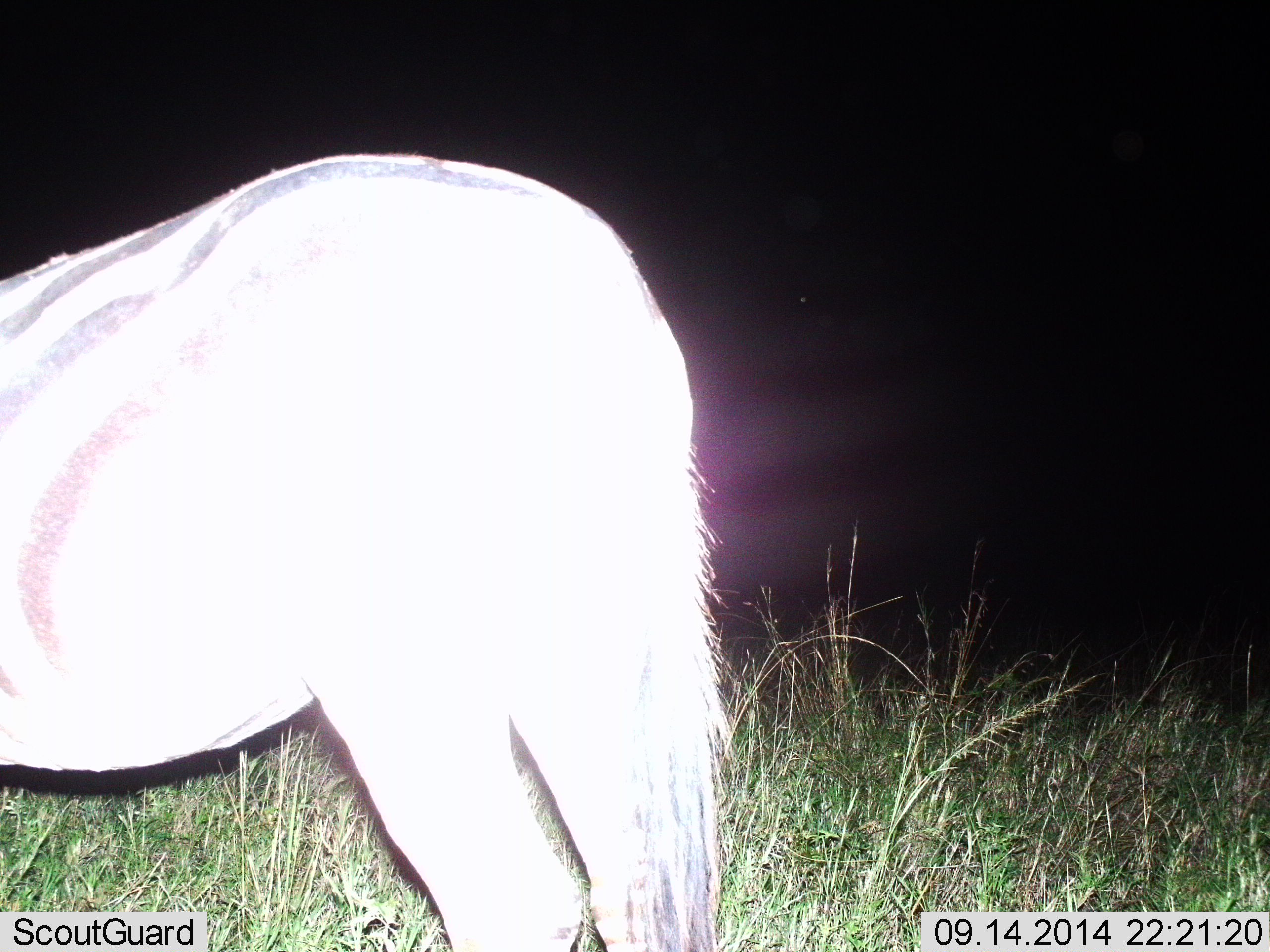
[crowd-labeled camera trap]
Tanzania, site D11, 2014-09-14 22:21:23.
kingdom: Animalia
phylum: Chordata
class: Mammalia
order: Perissodactyla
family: Equidae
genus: Equus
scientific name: Equus quagga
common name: plains zebra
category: zebra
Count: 1.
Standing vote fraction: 100%.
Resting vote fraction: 0%.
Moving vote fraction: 0%.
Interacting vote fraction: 0%.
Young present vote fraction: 0%.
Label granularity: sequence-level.